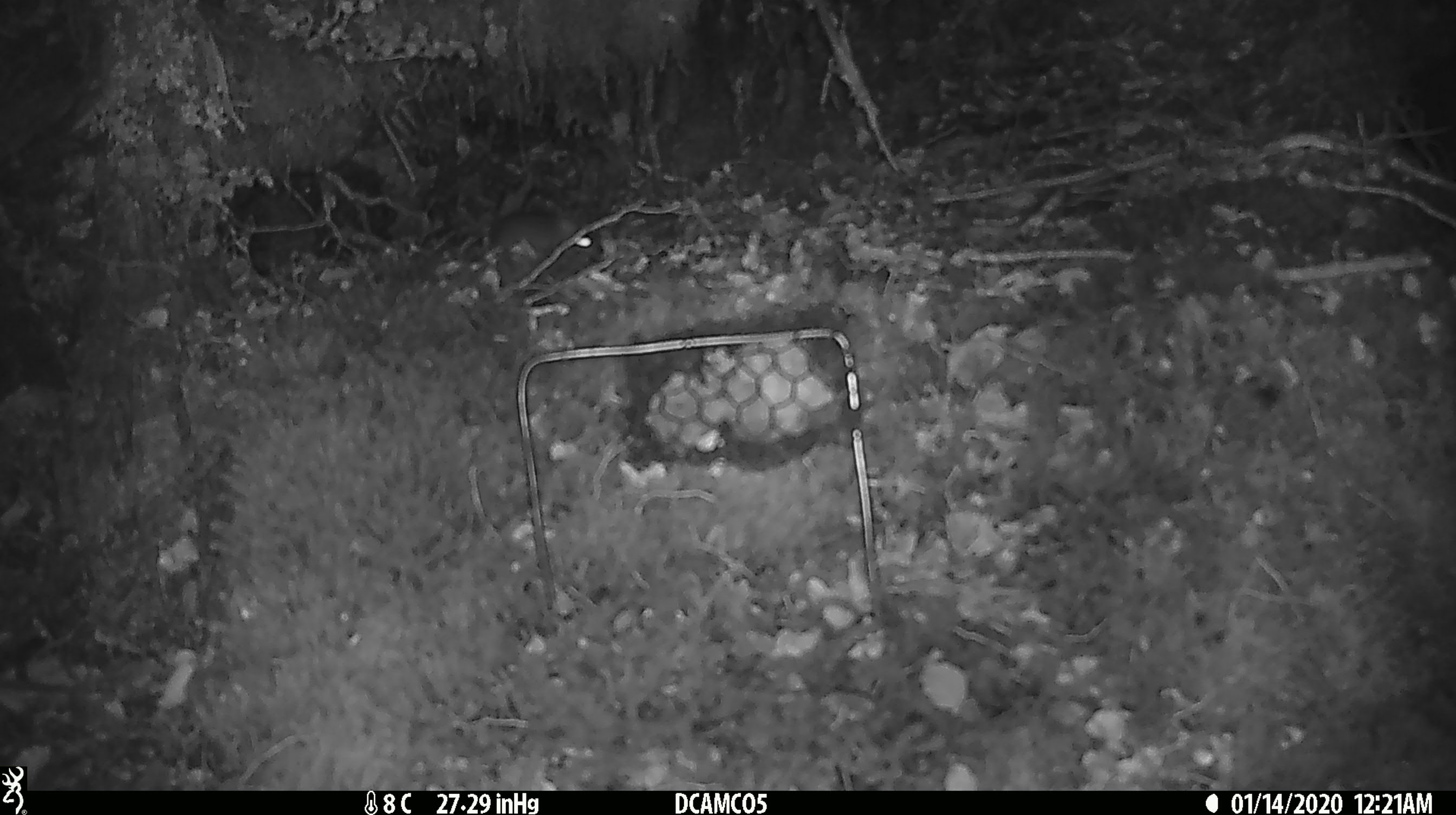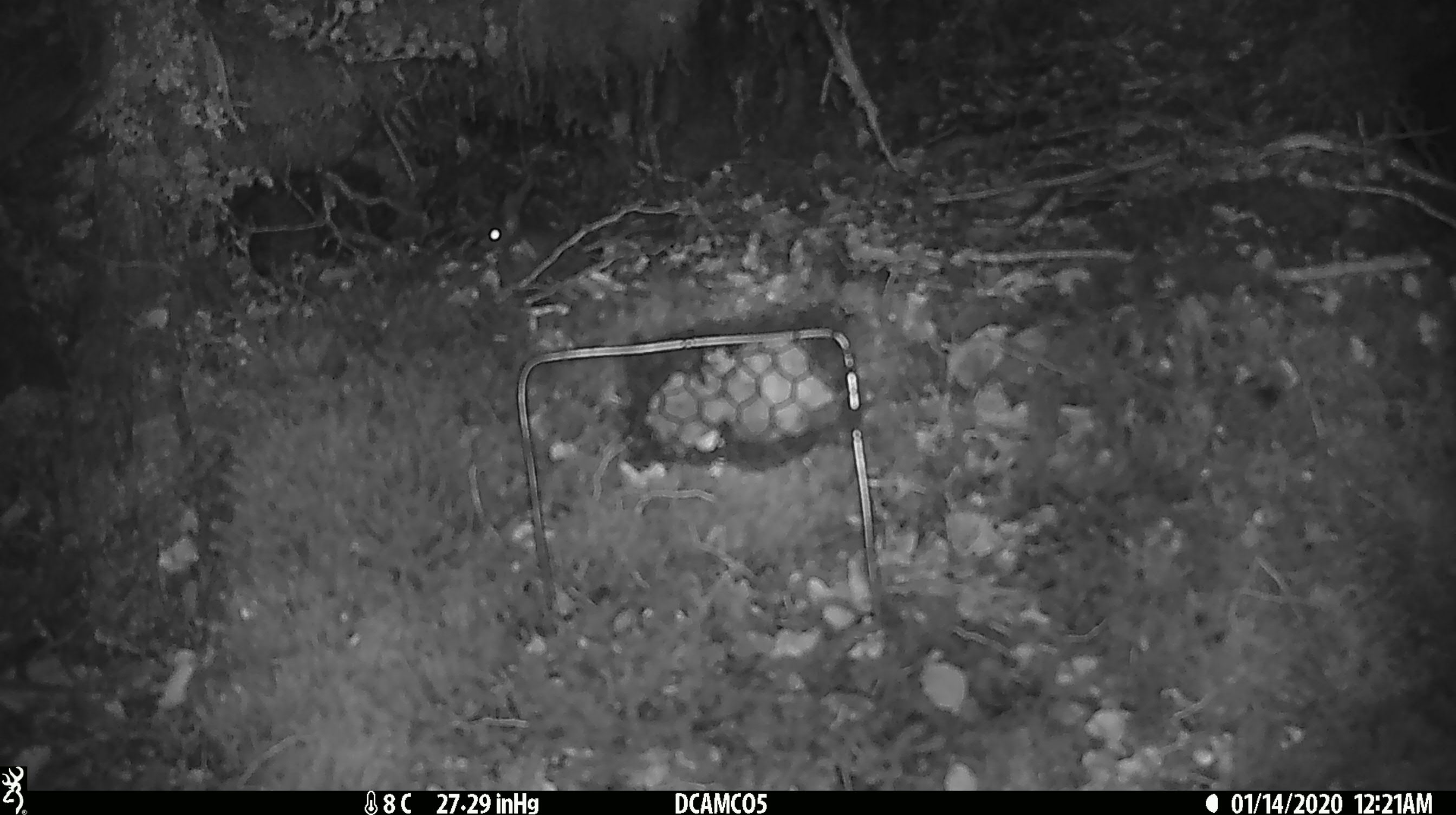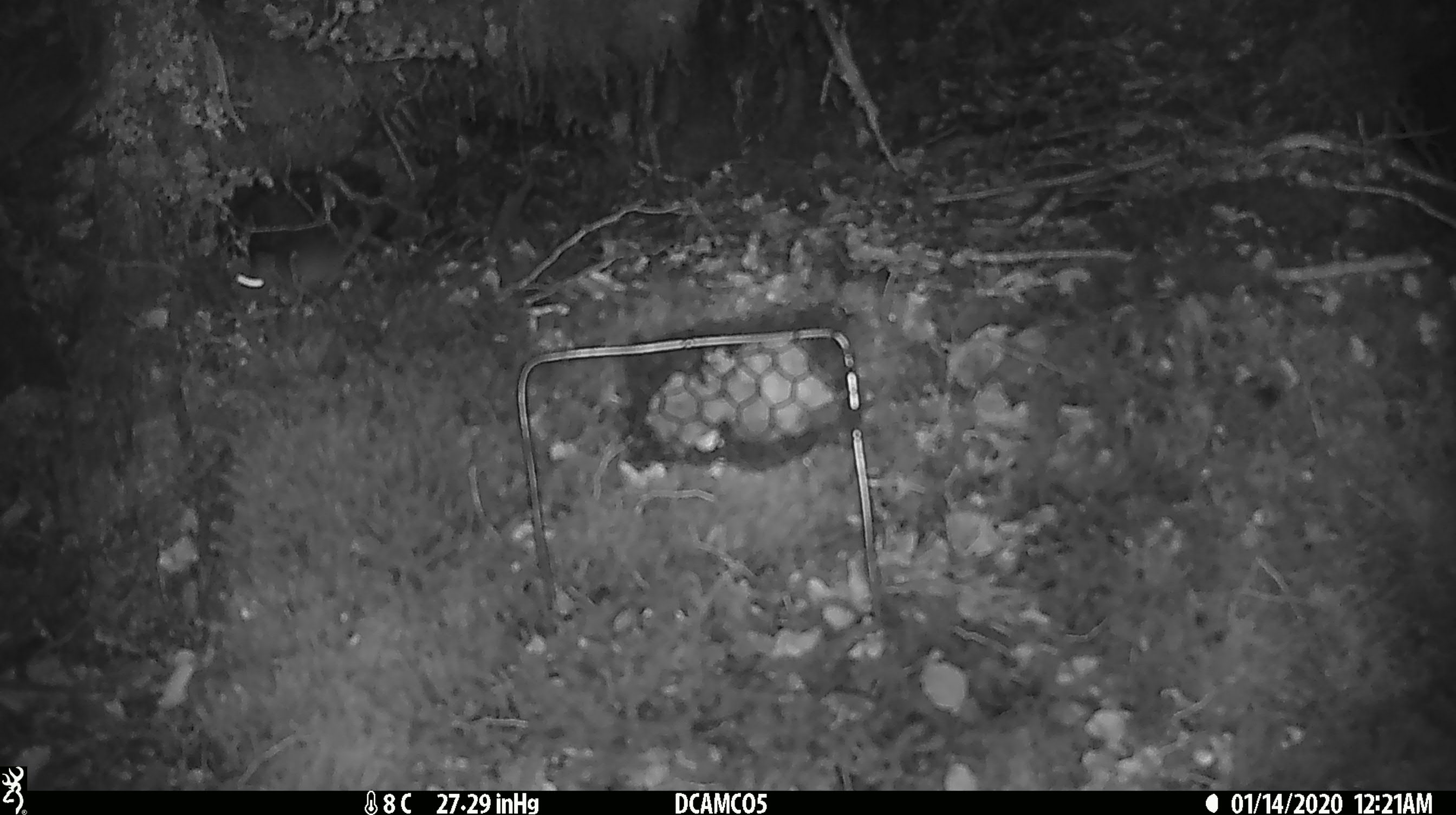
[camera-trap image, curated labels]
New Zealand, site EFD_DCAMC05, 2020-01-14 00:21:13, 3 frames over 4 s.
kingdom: Animalia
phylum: Chordata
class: Mammalia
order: Rodentia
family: Muridae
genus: Mus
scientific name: Mus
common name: mouse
Mouse (Mus).